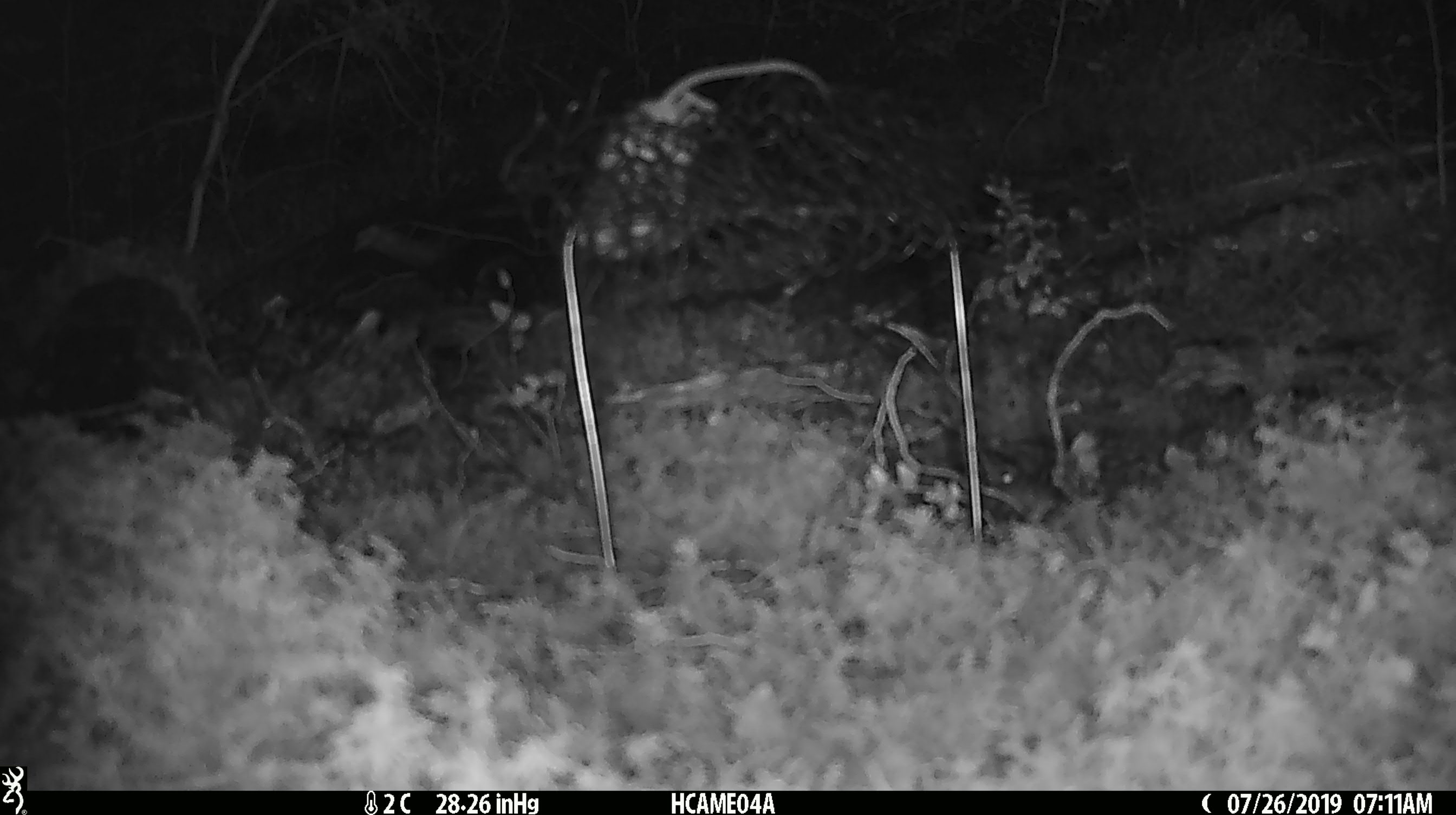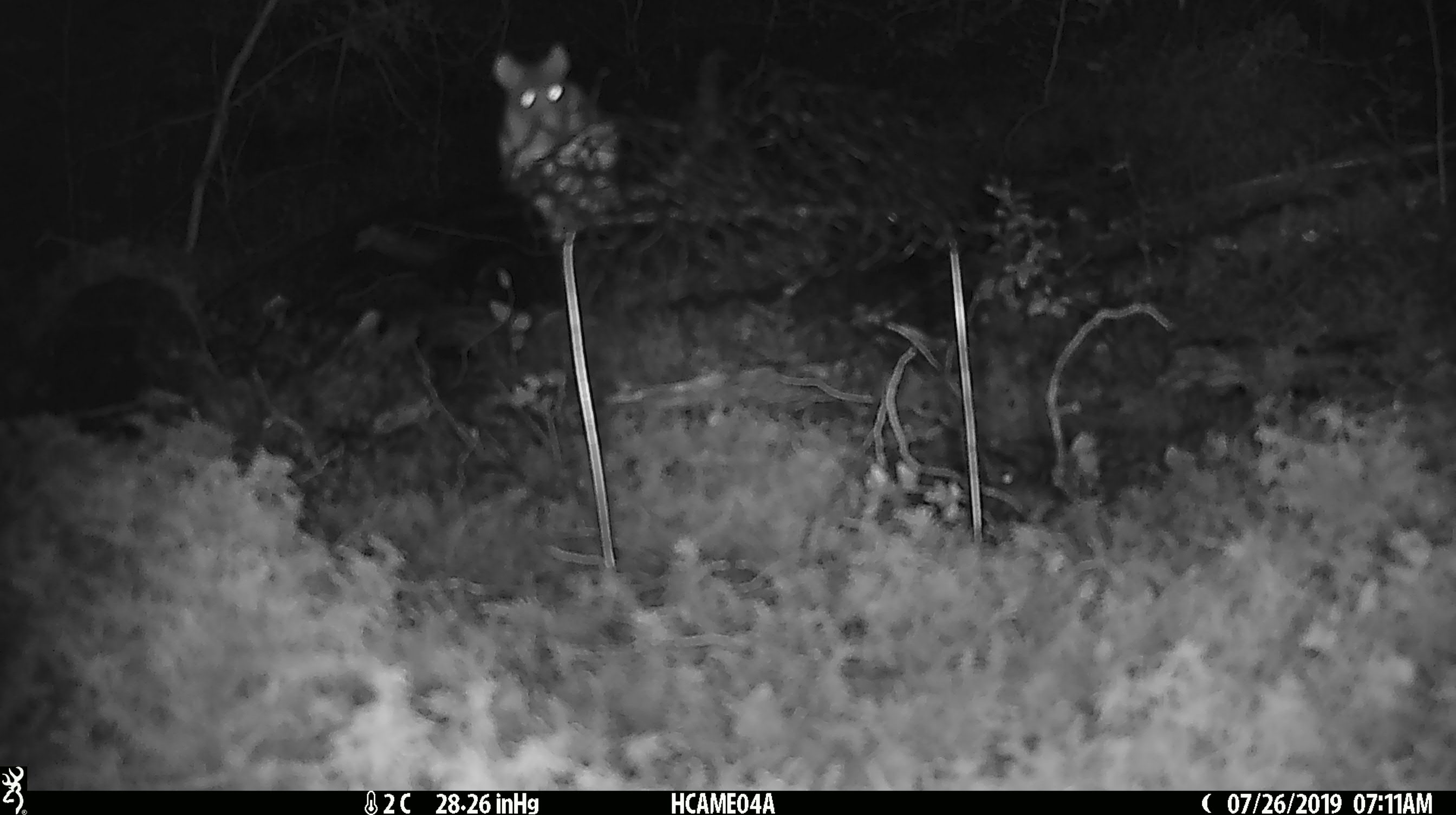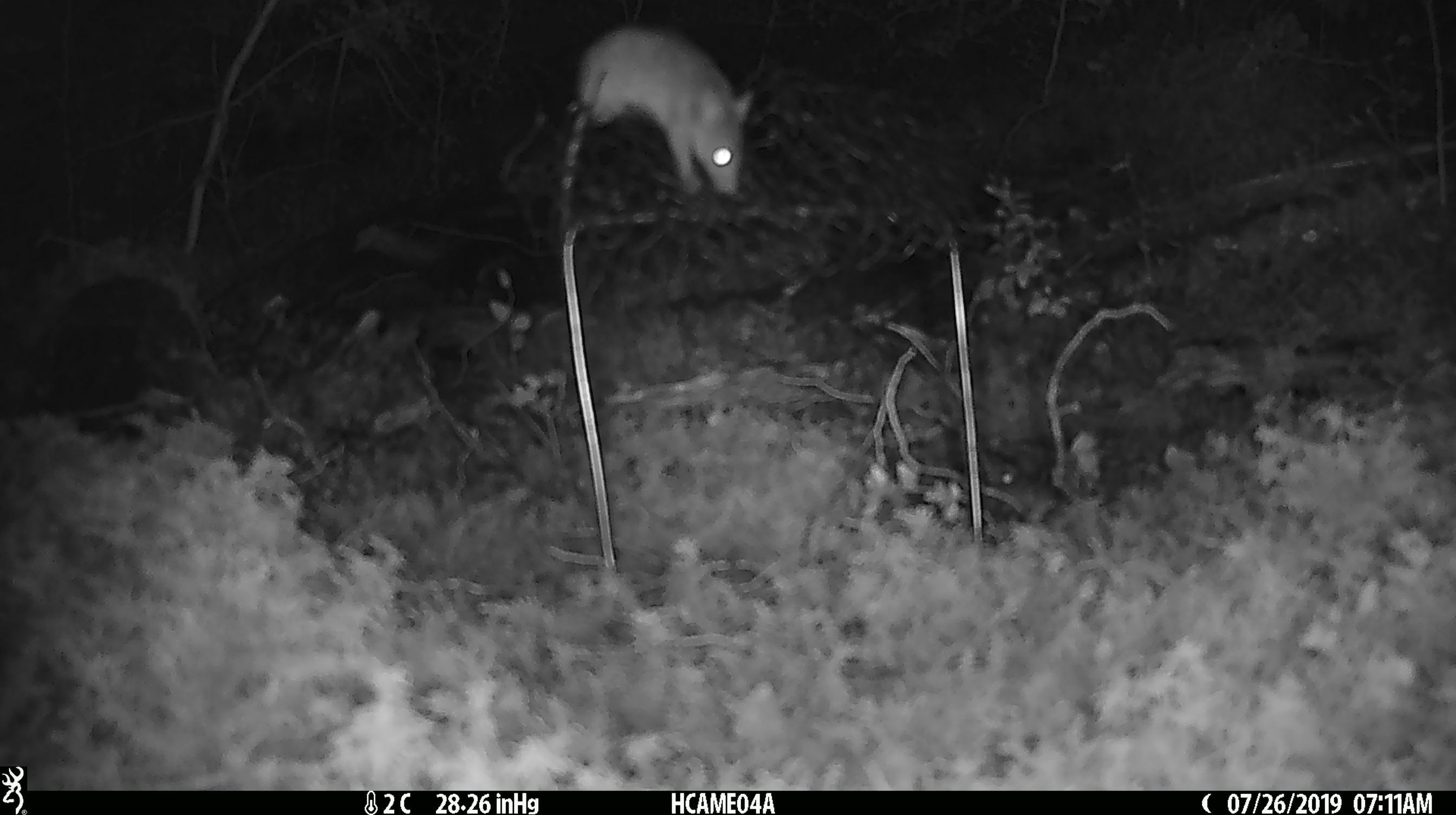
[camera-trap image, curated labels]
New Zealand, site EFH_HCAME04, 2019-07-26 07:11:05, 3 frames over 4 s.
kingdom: Animalia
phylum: Chordata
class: Mammalia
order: Rodentia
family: Muridae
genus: Mus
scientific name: Mus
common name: mouse